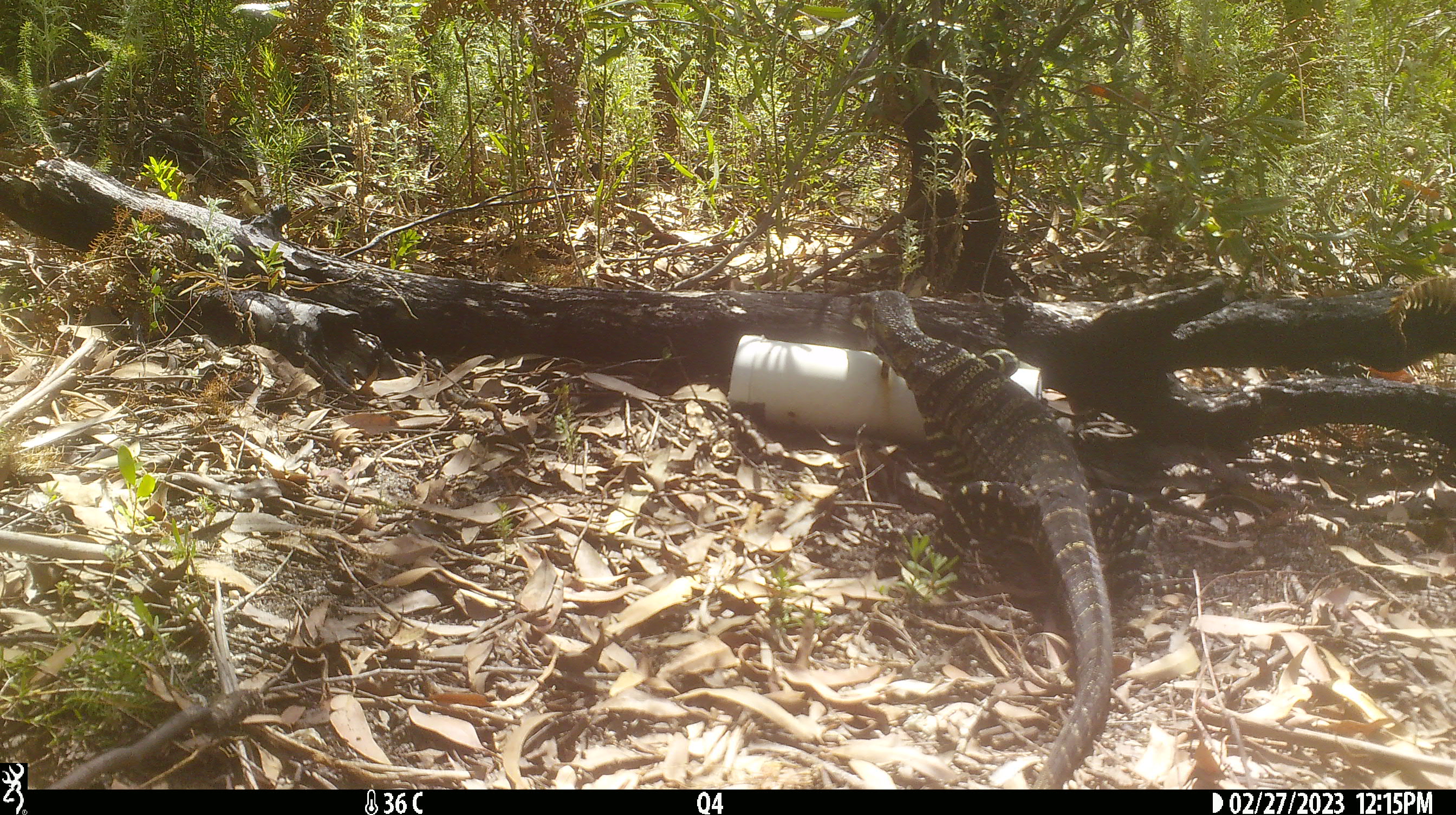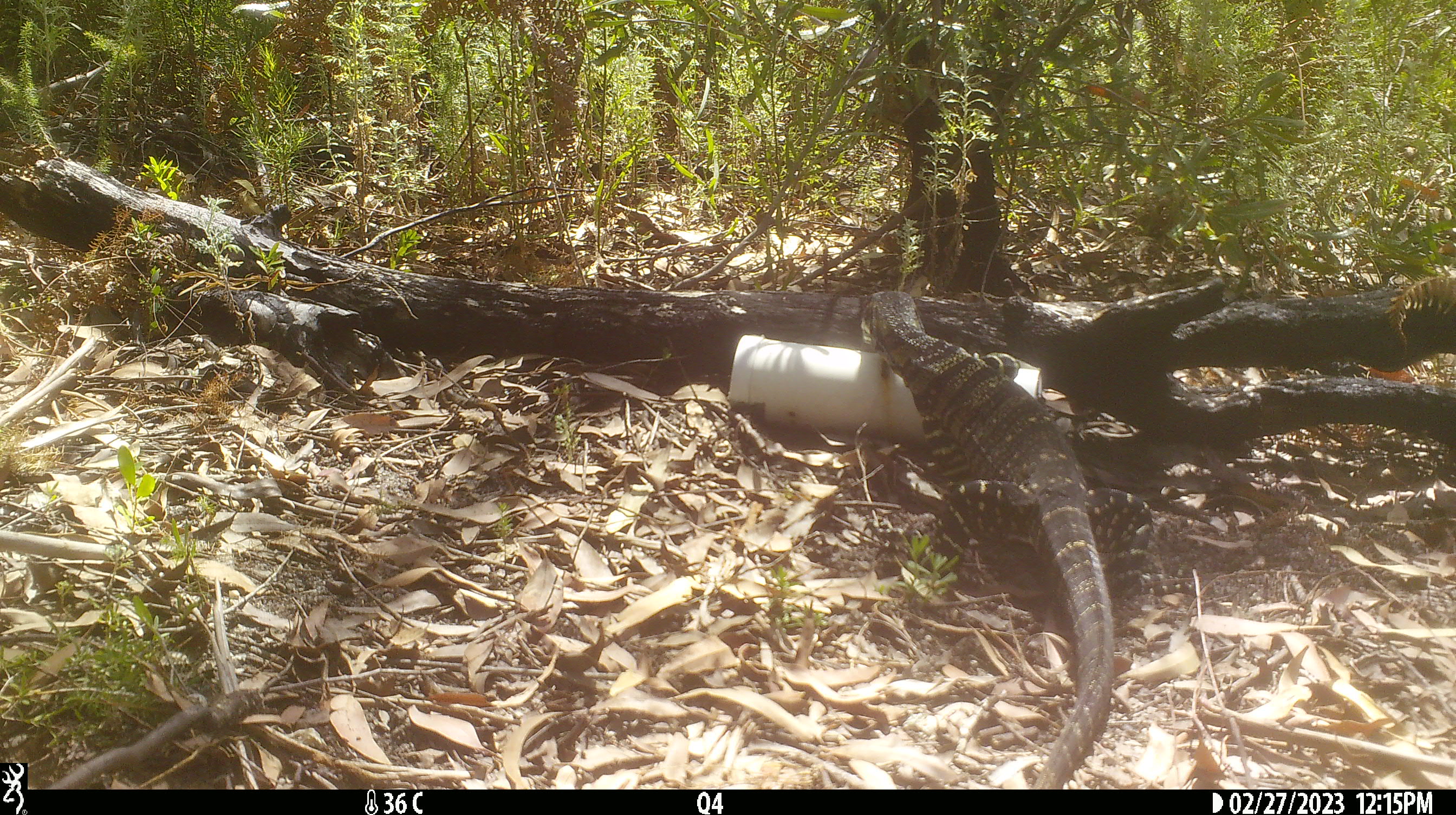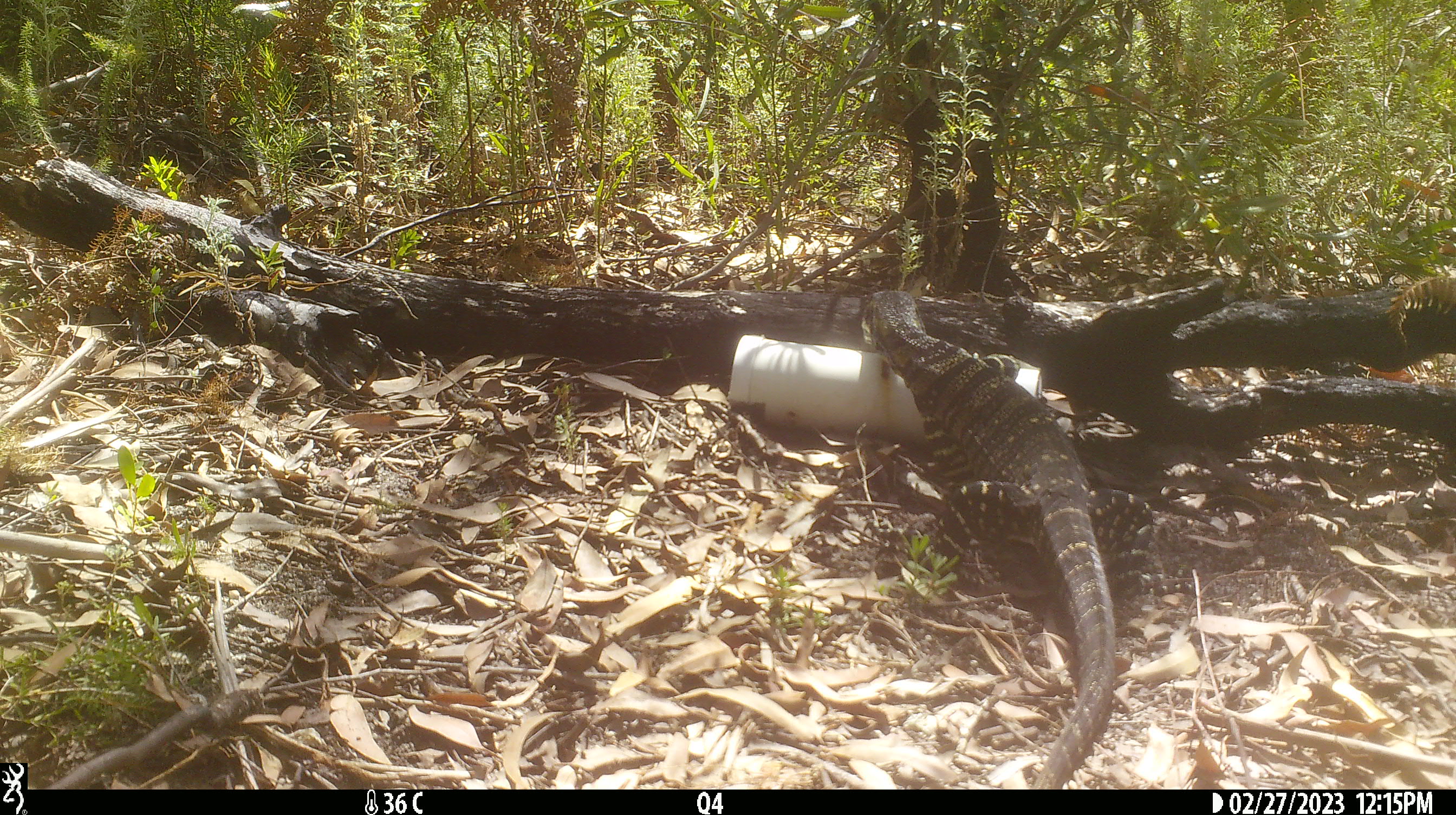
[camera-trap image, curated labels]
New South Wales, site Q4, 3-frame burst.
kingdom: Animalia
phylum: Chordata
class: Reptilia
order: Squamata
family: Varanidae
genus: Varanus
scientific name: Varanus varius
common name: lace monitor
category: goanna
Goanna (lace monitor) (Varanus varius).